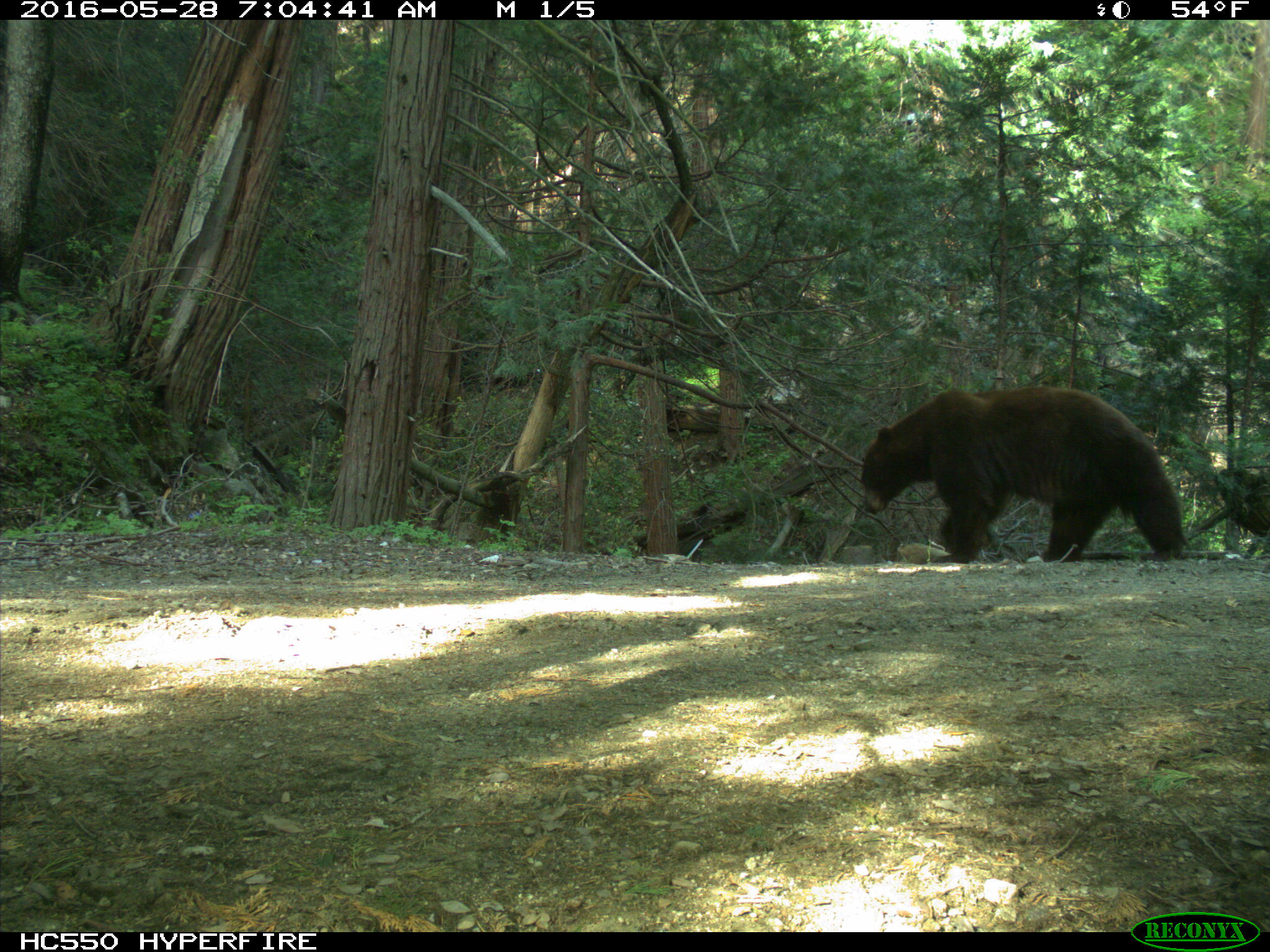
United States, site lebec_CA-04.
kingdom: Animalia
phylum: Chordata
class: Mammalia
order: Carnivora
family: Ursidae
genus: Ursus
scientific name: Ursus americanus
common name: american black bear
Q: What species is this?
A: Ursus americanus (american black bear).